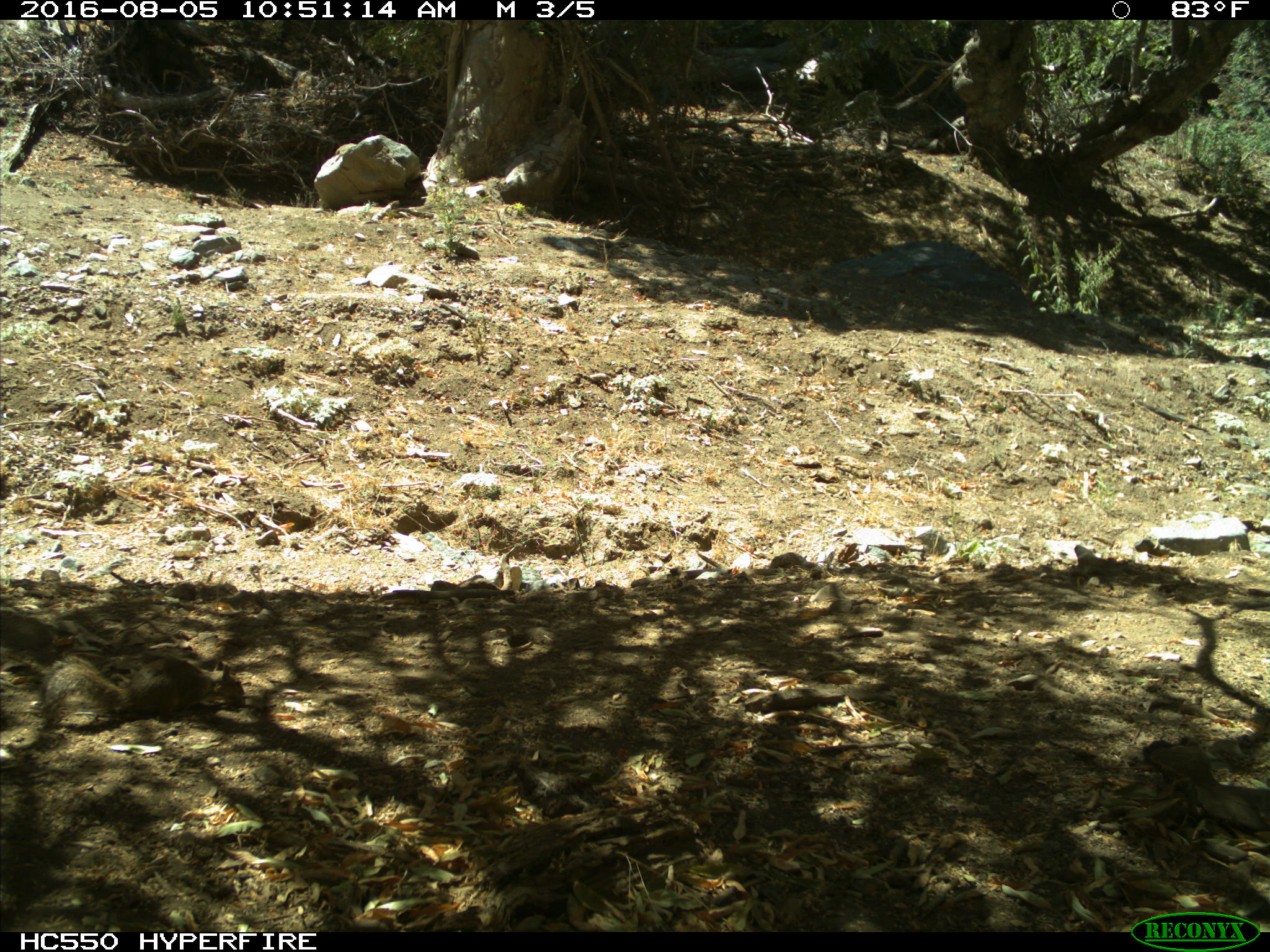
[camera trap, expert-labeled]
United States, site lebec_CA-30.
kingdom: Animalia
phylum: Chordata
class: Mammalia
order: Rodentia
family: Sciuridae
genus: Otospermophilus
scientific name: Otospermophilus beecheyi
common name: california ground squirrel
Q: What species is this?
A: Otospermophilus beecheyi (california ground squirrel).